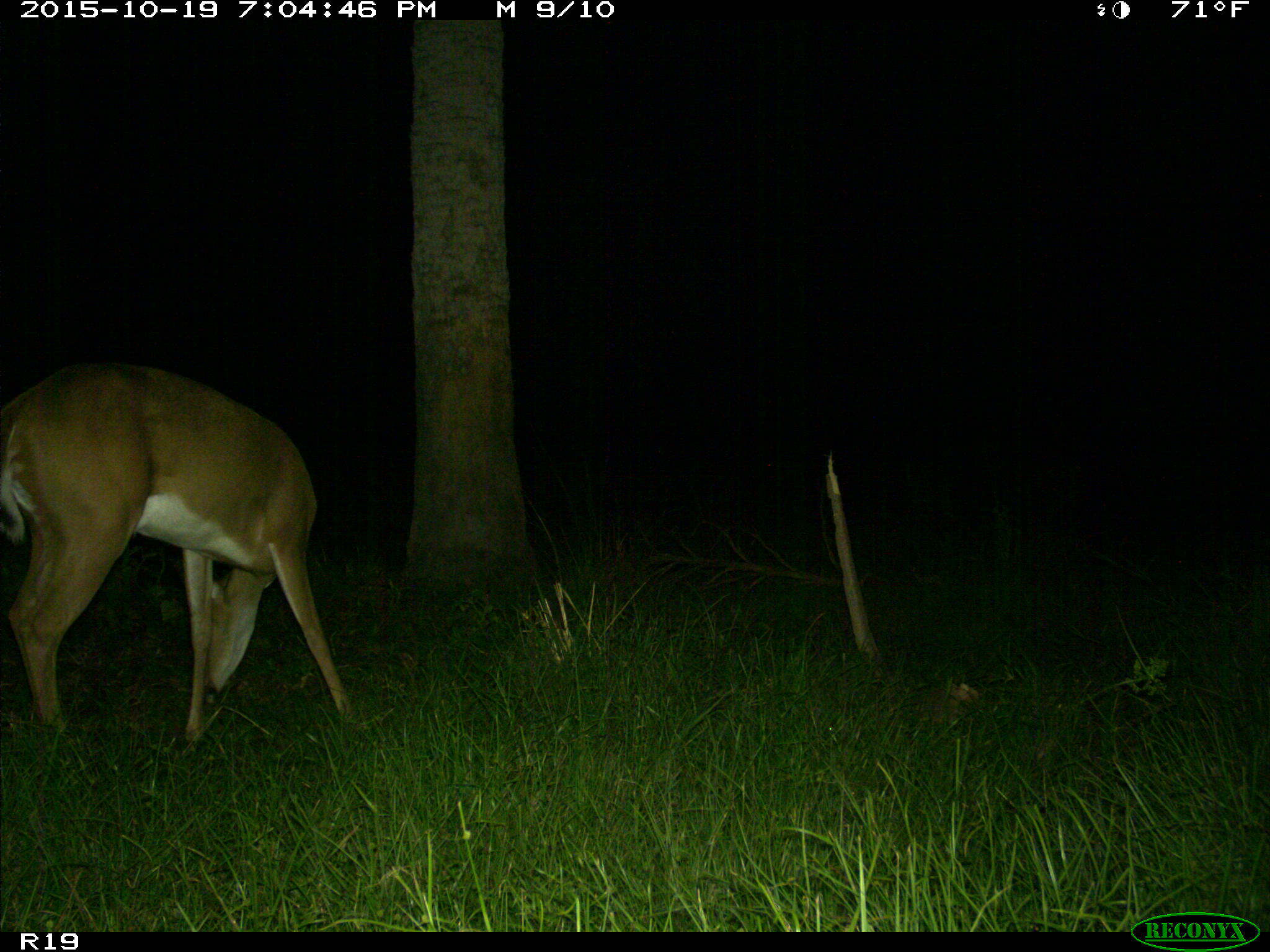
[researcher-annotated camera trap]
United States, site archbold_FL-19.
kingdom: Animalia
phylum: Chordata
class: Mammalia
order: Artiodactyla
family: Cervidae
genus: Odocoileus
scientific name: Odocoileus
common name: deer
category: unidentified deer